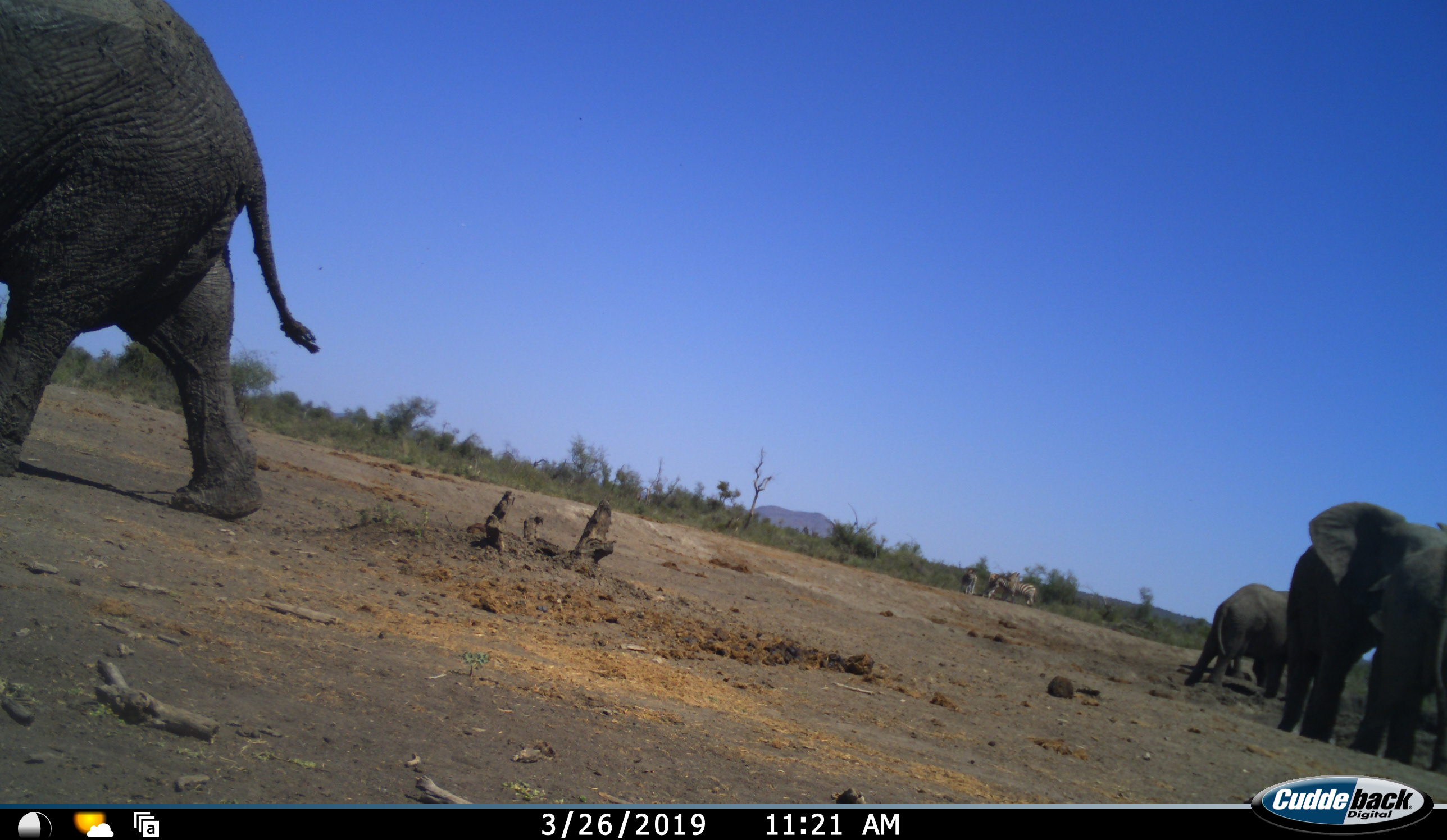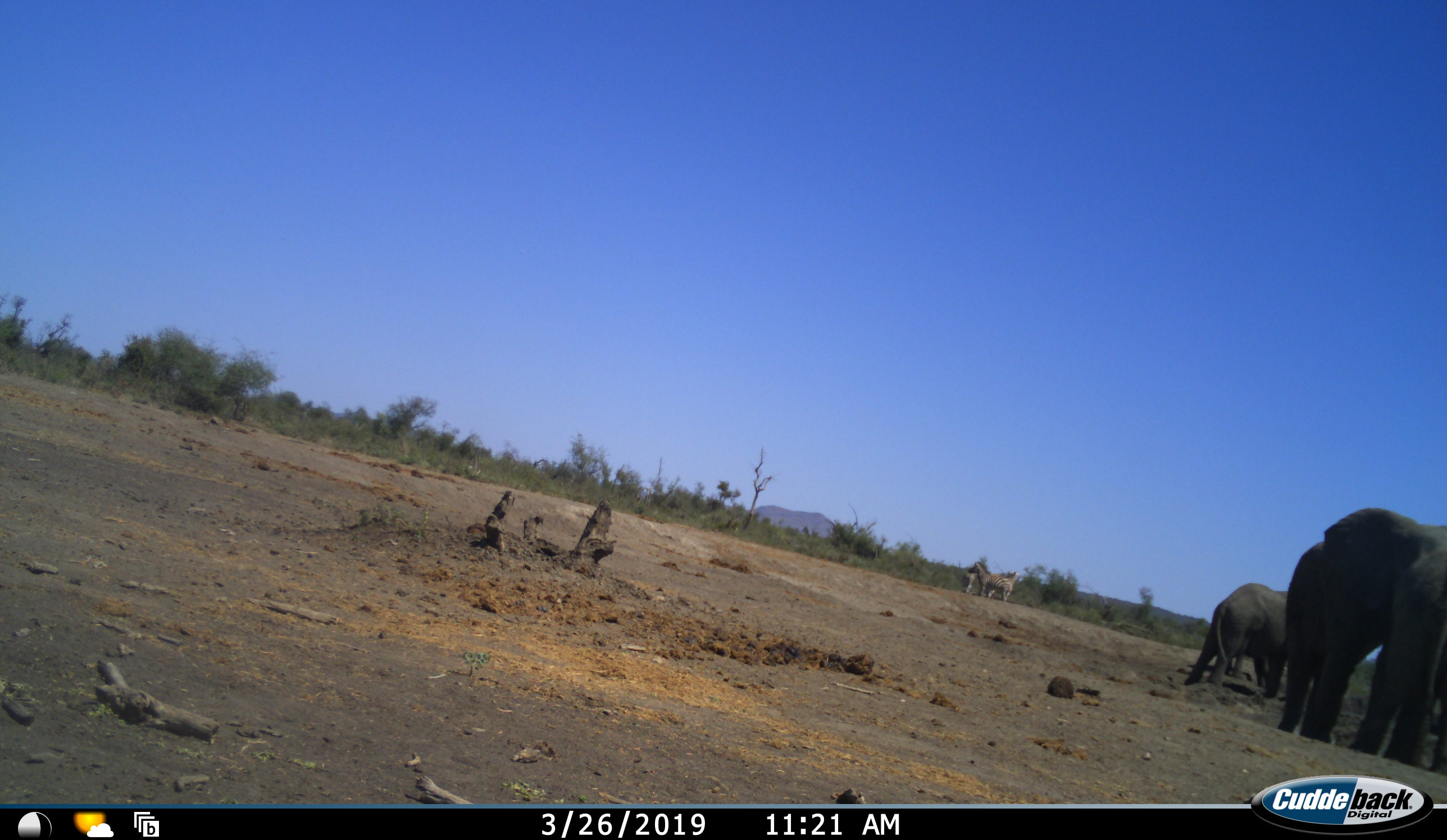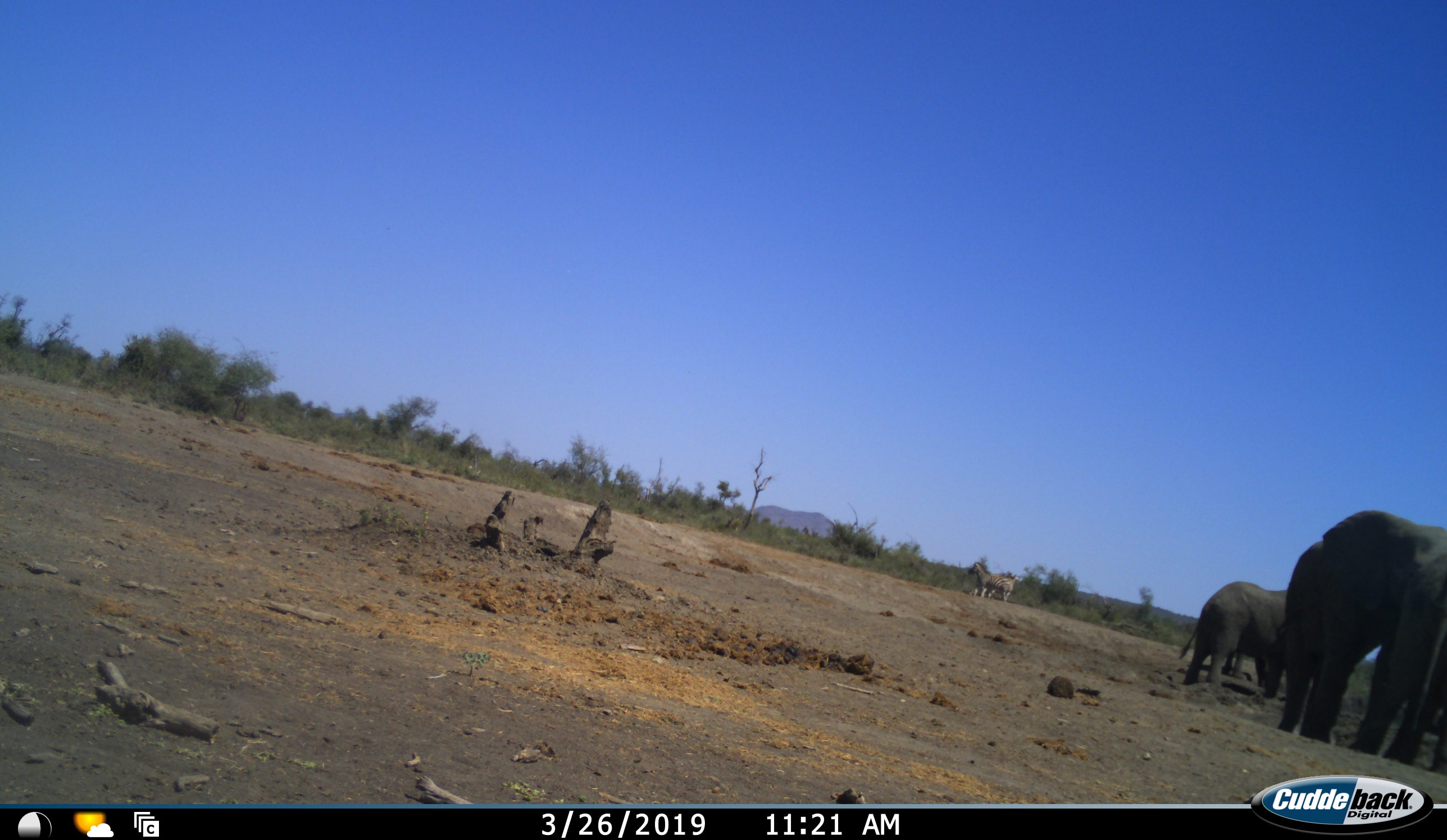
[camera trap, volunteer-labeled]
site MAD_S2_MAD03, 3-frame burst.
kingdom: Animalia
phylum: Chordata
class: Mammalia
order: Proboscidea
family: Elephantidae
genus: Loxodonta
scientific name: Loxodonta africana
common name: african bush elephant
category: elephant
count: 4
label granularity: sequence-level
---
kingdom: Animalia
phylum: Chordata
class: Mammalia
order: Perissodactyla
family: Equidae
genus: Equus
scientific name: Equus quagga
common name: plains zebra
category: zebraplains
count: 3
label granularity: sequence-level